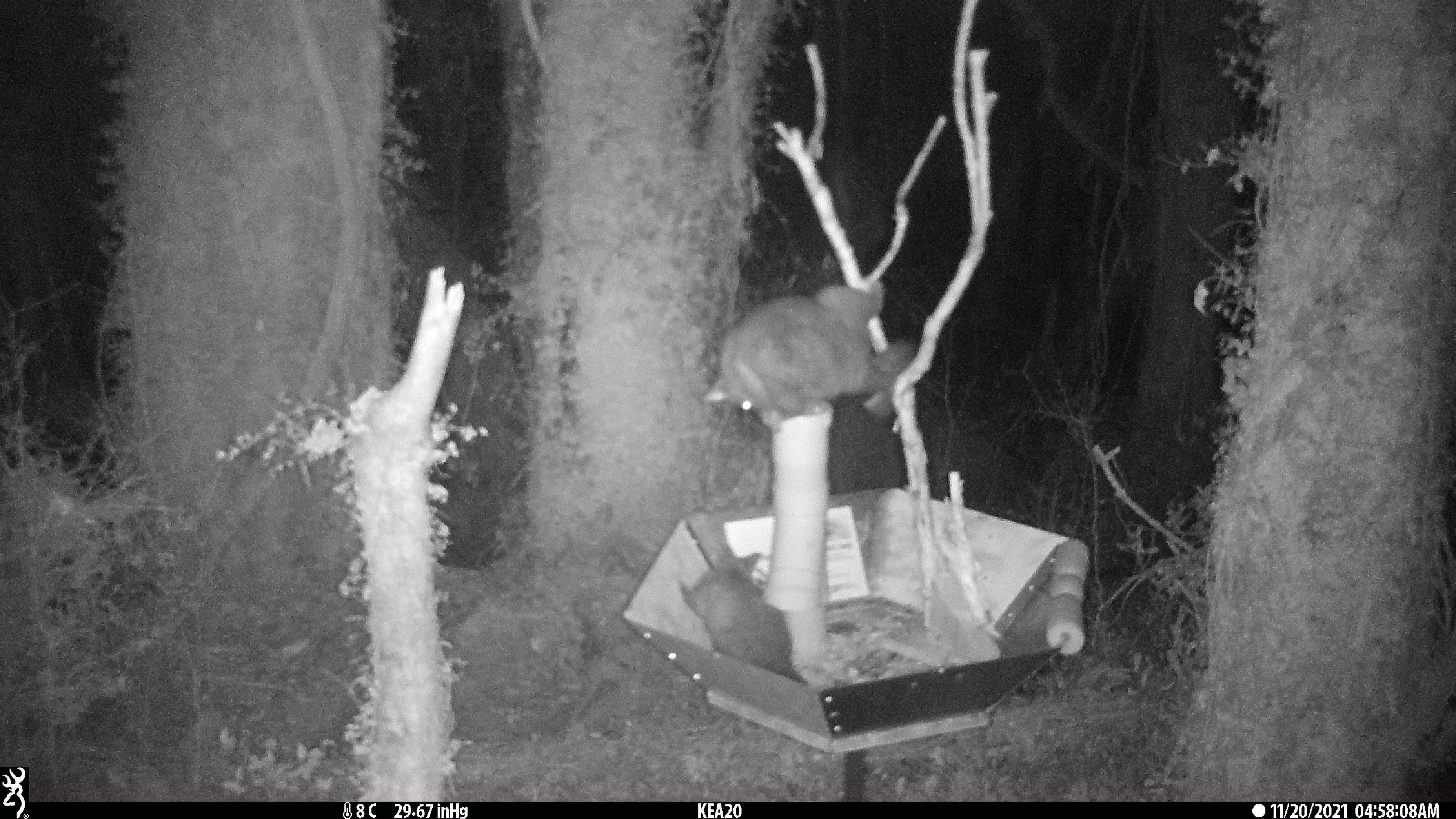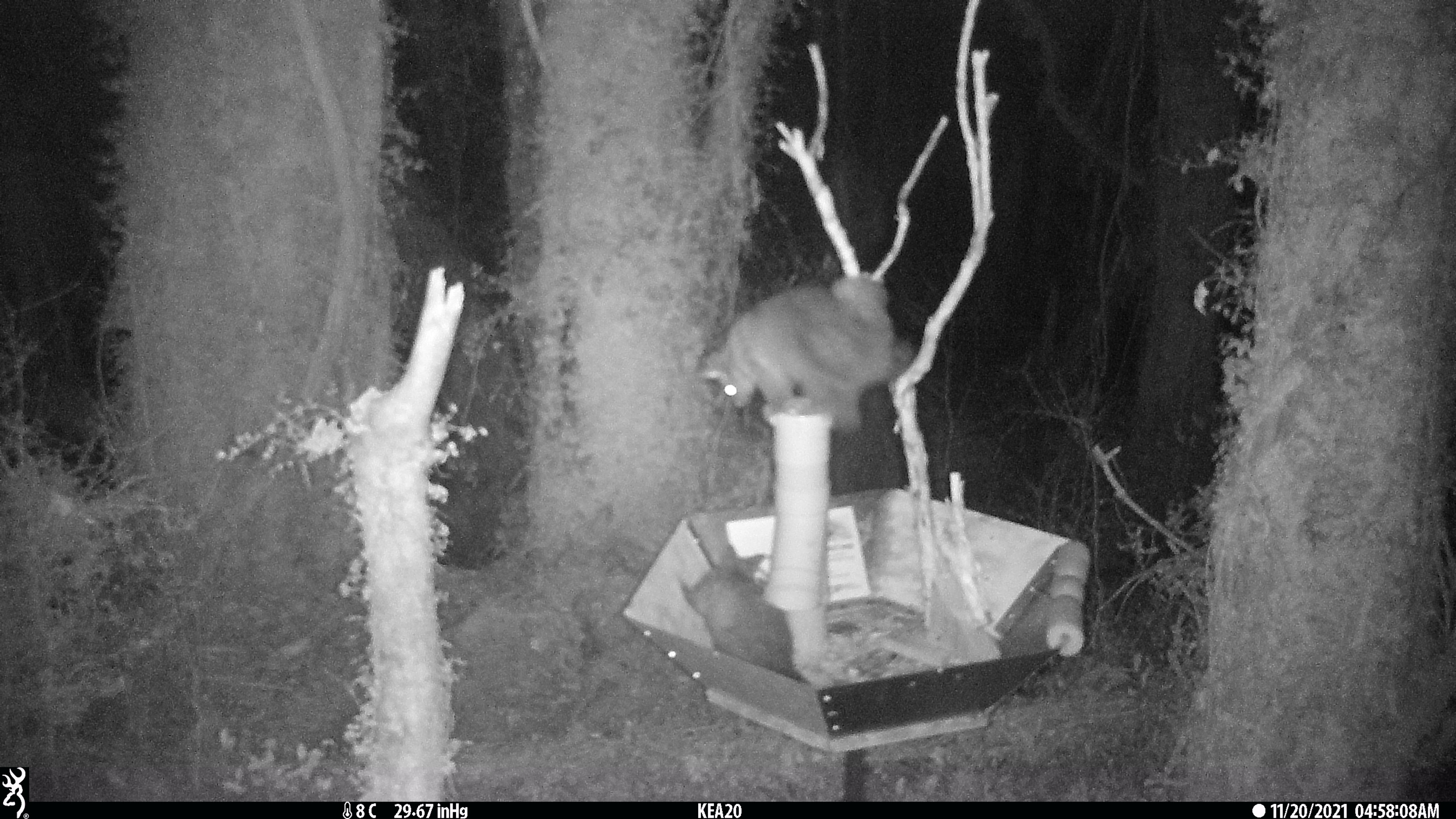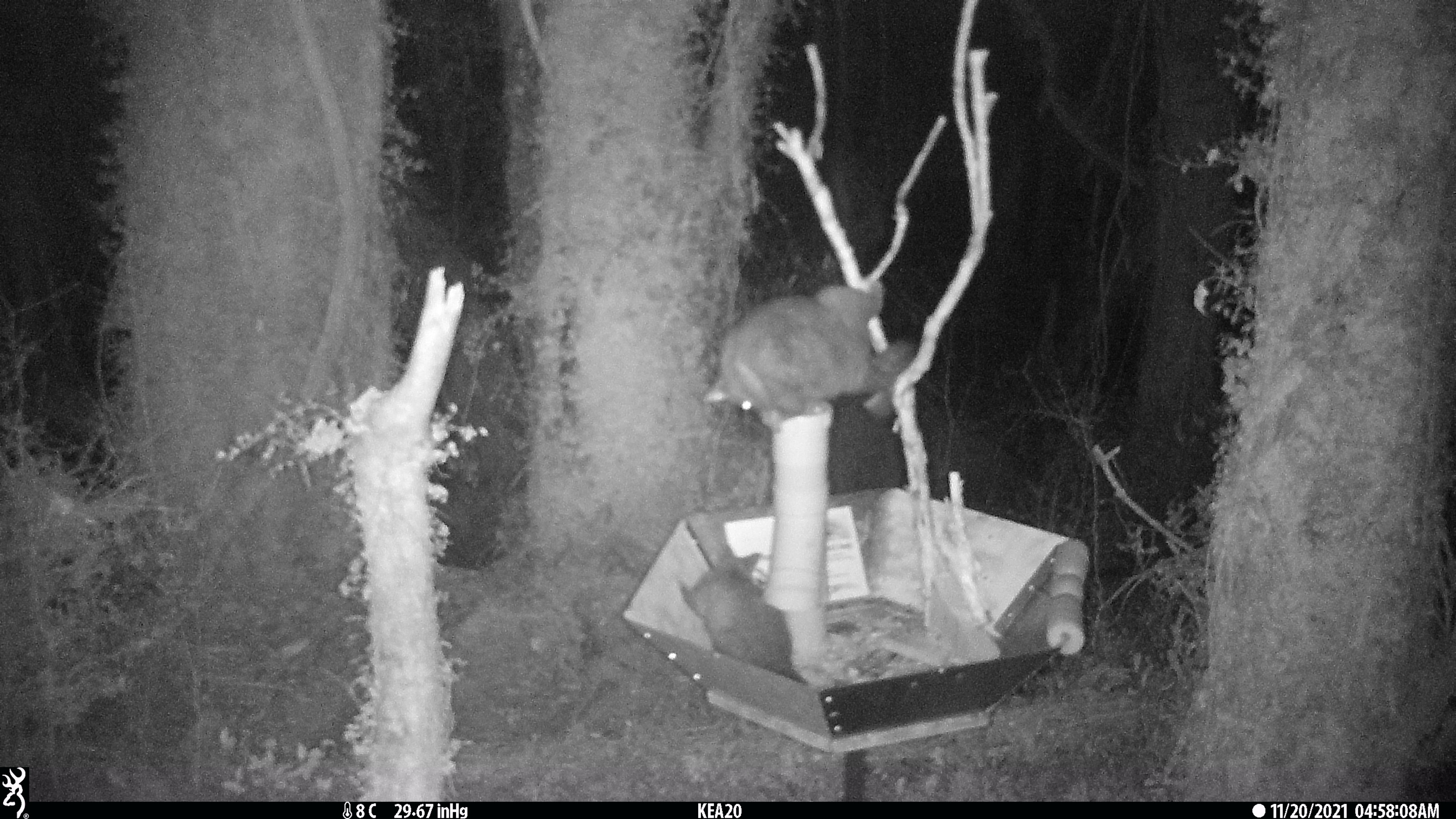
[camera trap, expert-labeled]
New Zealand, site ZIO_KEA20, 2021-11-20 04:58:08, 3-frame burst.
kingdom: Animalia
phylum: Chordata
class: Mammalia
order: Diprotodontia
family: Phalangeridae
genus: Trichosurus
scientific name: Trichosurus vulpecula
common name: common brushtail possum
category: possum